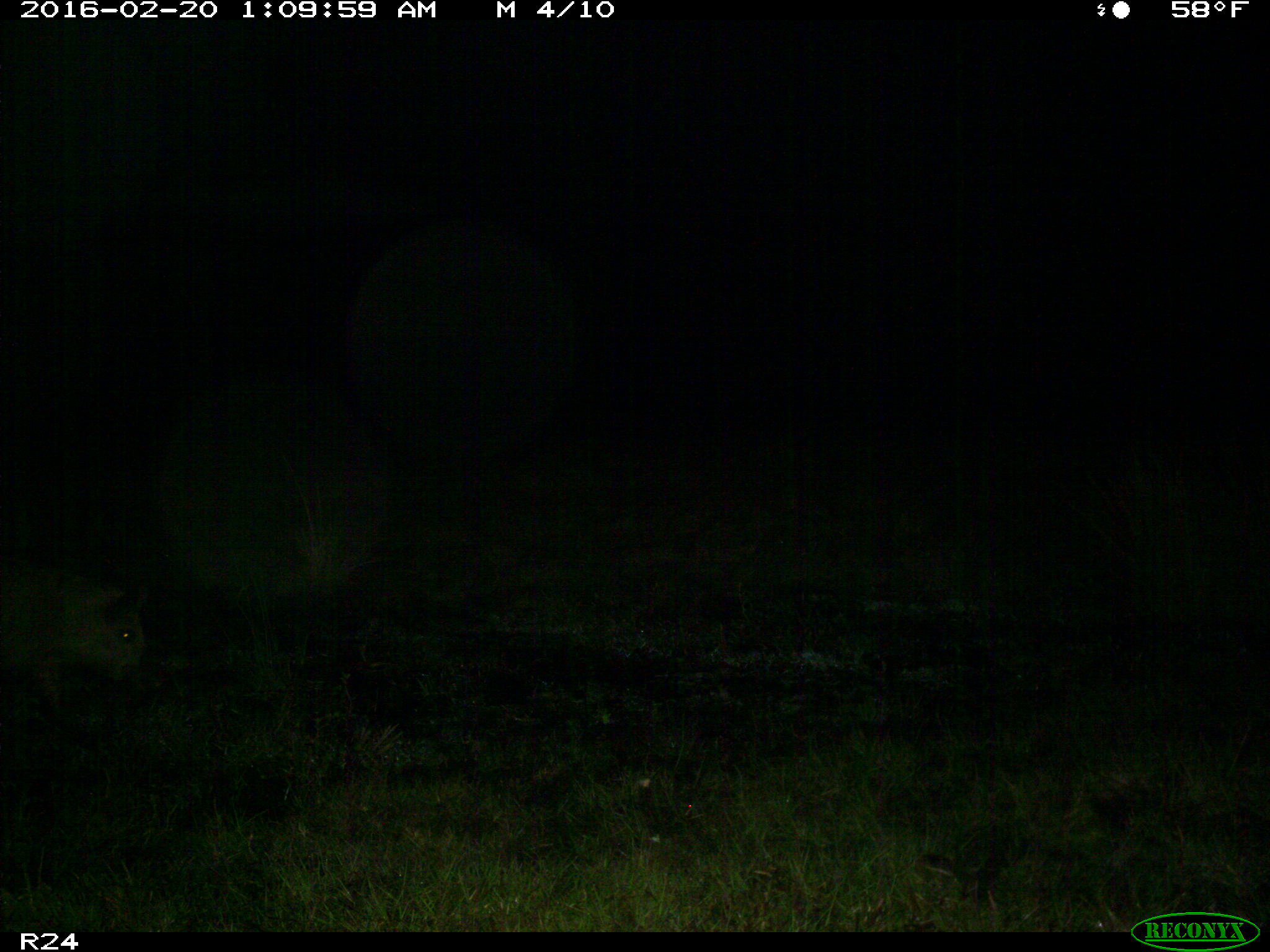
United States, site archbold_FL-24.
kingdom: Animalia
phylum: Chordata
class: Mammalia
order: Artiodactyla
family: Suidae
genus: Sus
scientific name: Sus scrofa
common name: wild boar